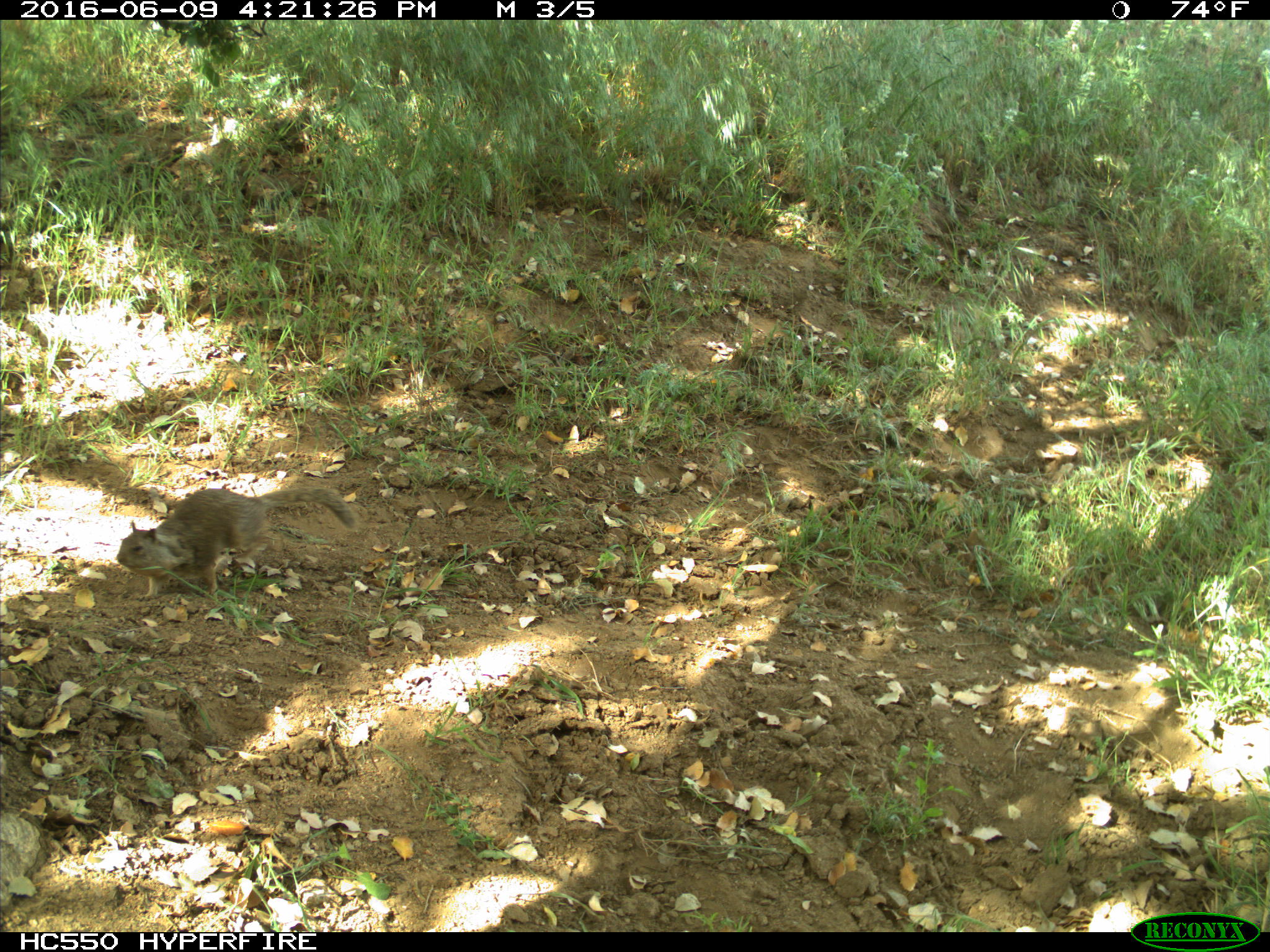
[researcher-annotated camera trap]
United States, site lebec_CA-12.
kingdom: Animalia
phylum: Chordata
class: Mammalia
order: Rodentia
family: Sciuridae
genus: Otospermophilus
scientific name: Otospermophilus beecheyi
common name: california ground squirrel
Otospermophilus beecheyi (california ground squirrel).